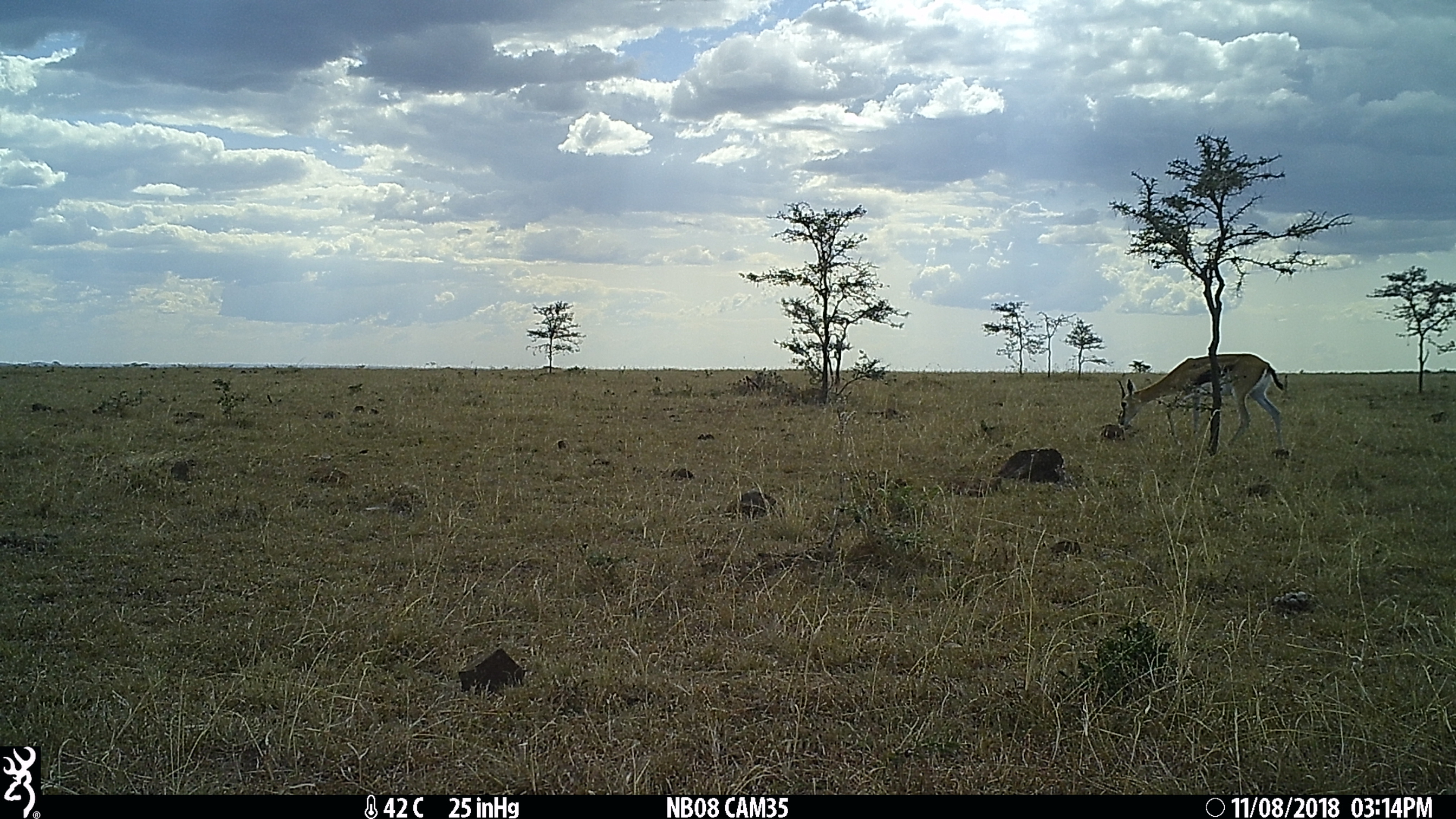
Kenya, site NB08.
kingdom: Animalia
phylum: Chordata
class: Mammalia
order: Artiodactyla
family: Bovidae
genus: Eudorcas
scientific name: Eudorcas thomsonii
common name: thomon's gazelle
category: gazelle thomsons